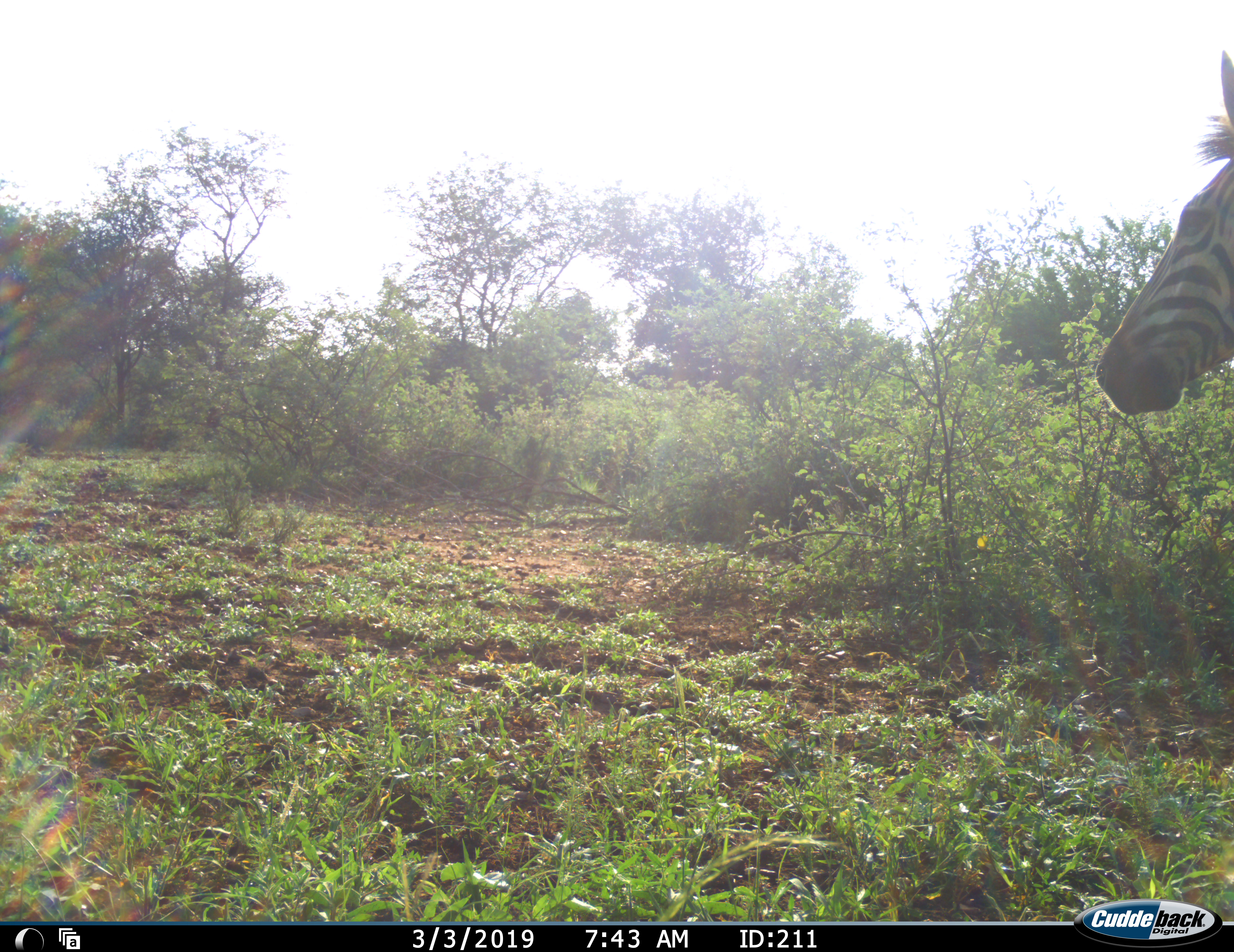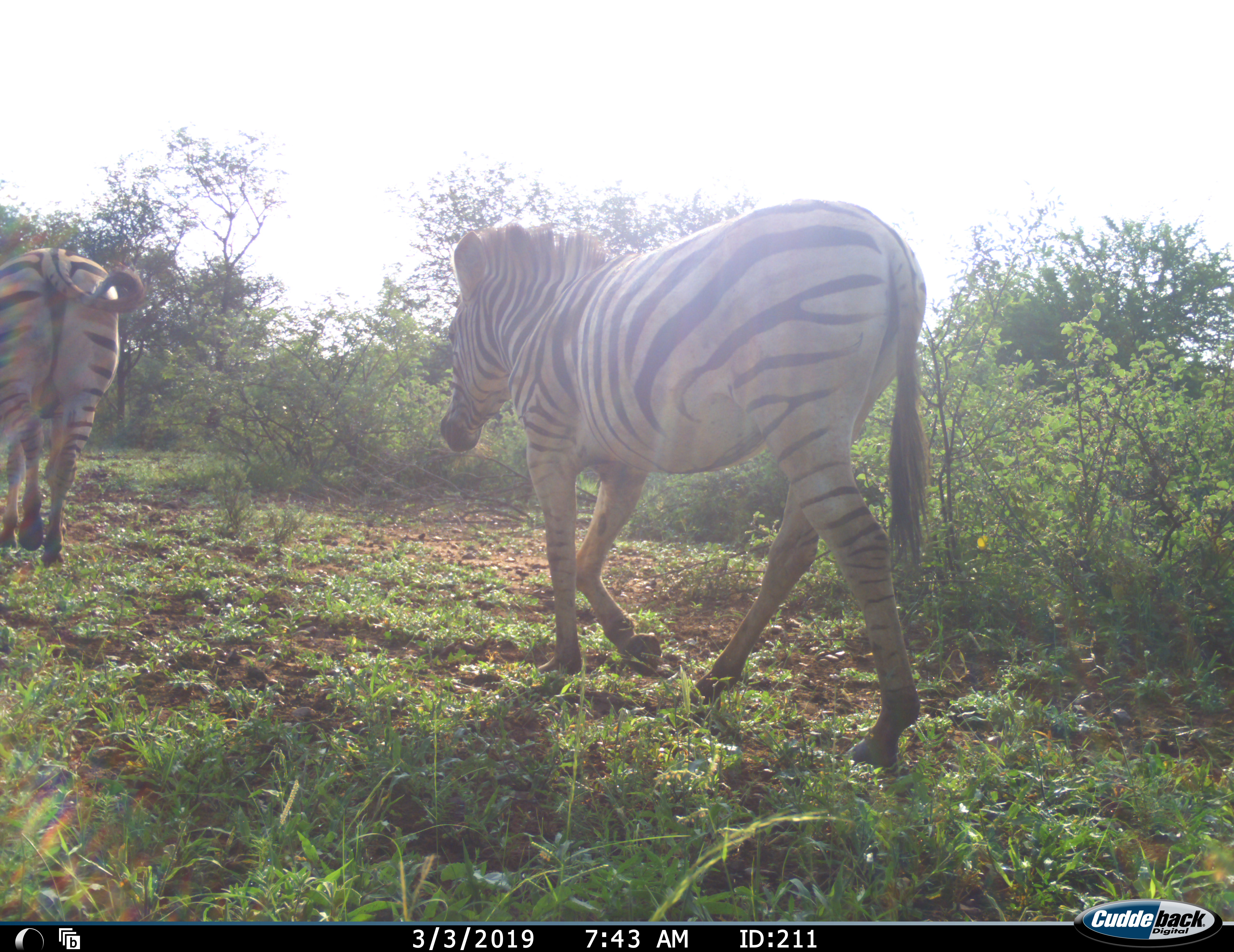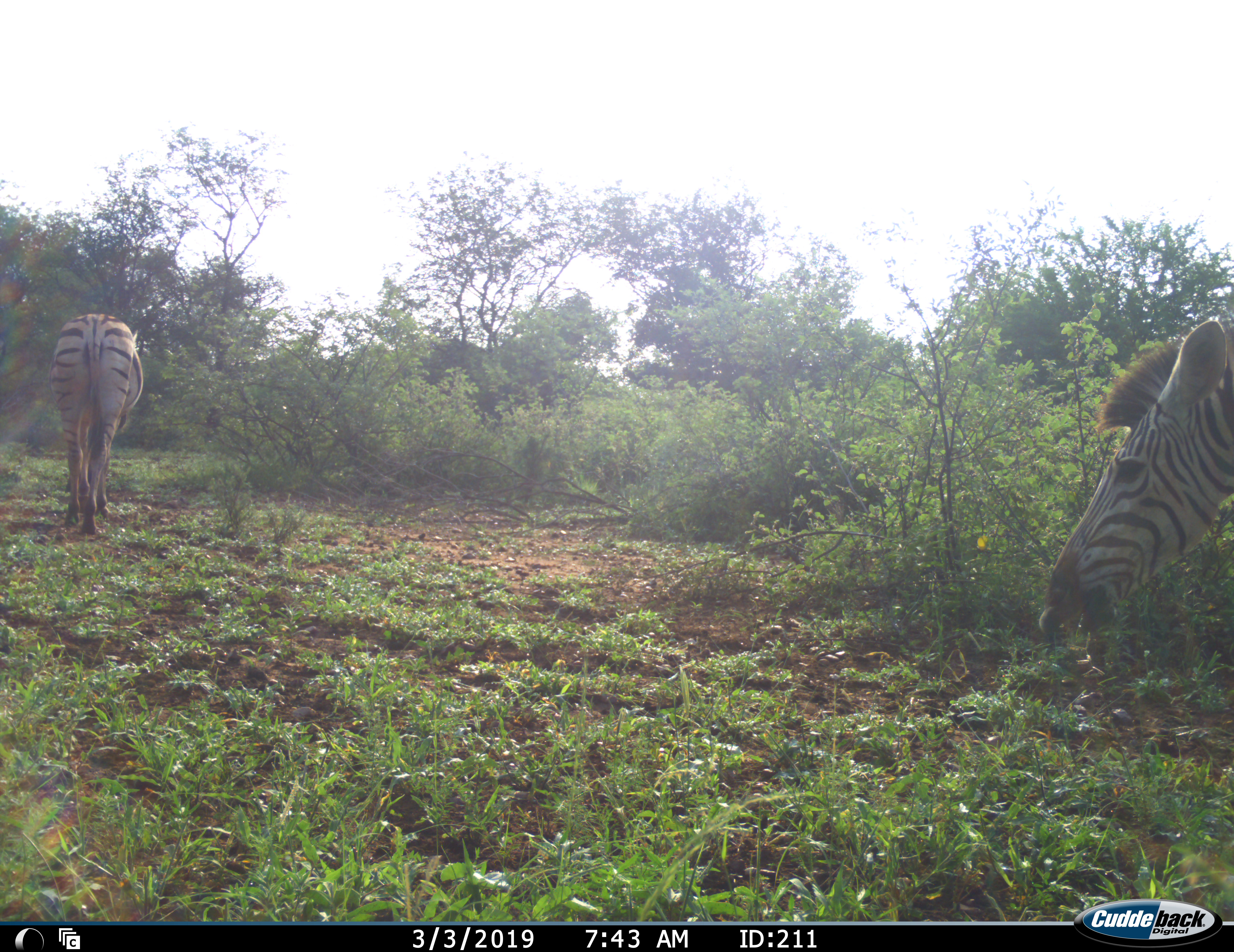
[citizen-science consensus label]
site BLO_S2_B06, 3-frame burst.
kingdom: Animalia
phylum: Chordata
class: Mammalia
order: Perissodactyla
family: Equidae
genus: Equus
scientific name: Equus quagga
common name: plains zebra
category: zebraplains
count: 2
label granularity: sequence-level